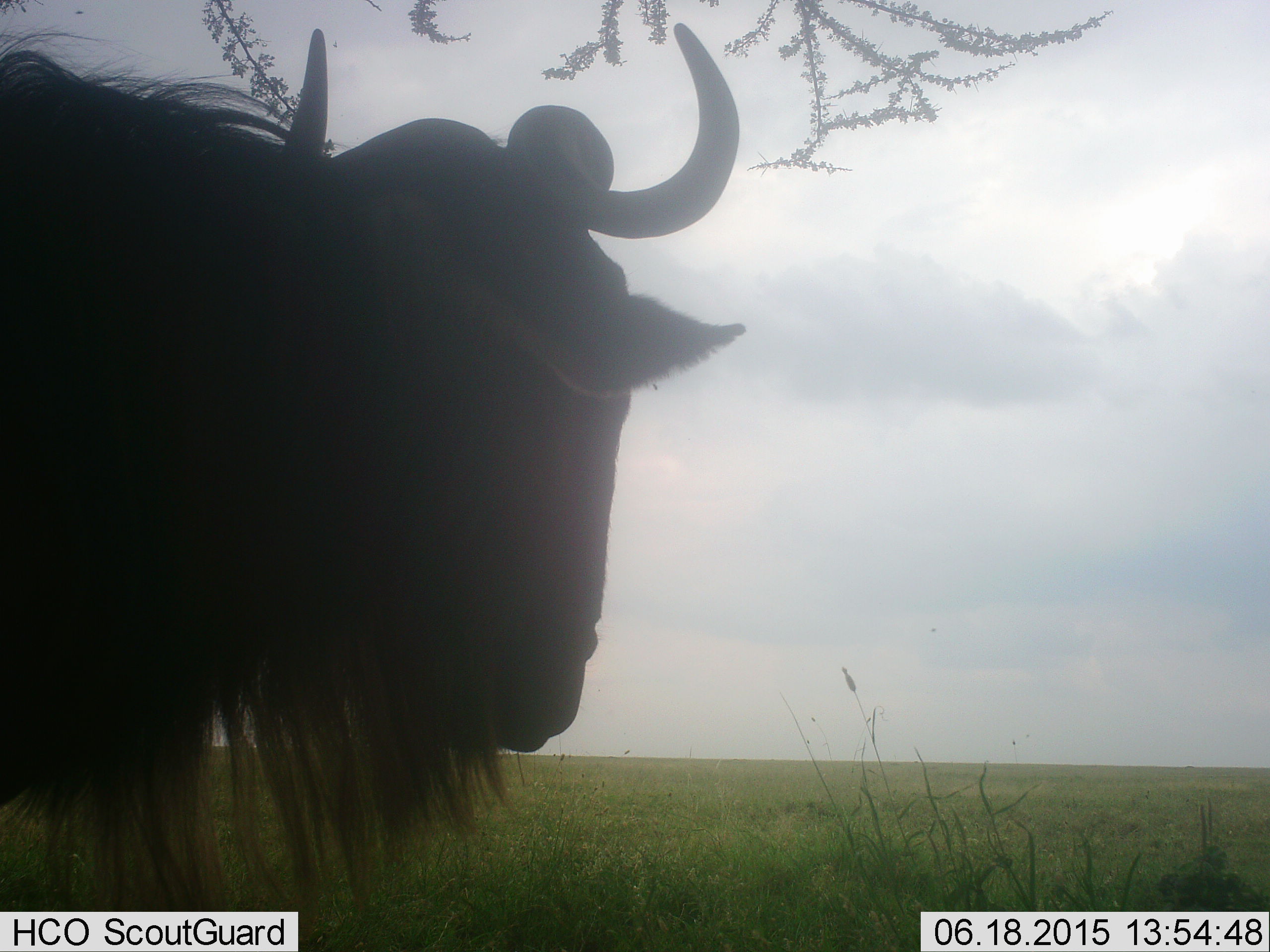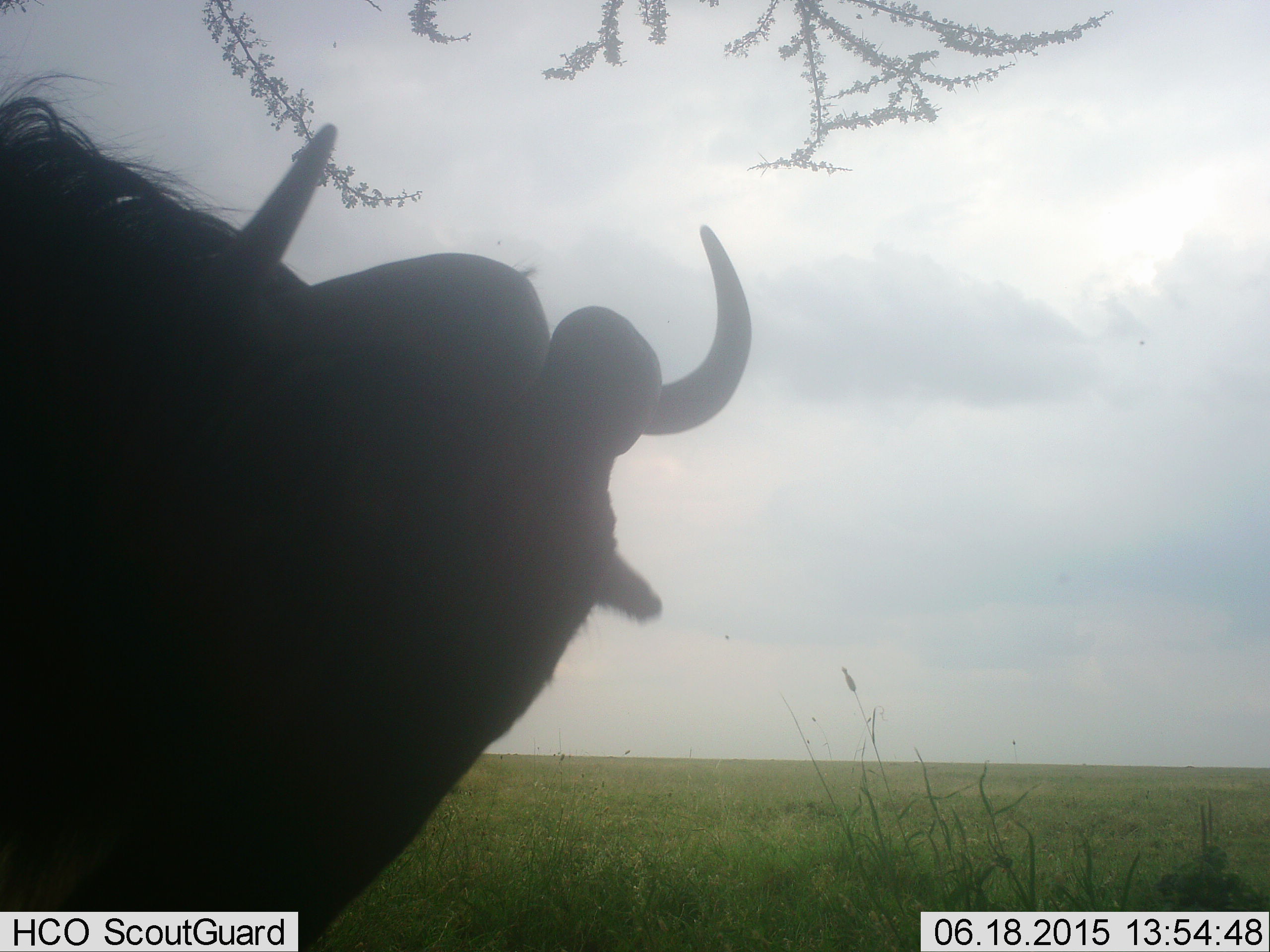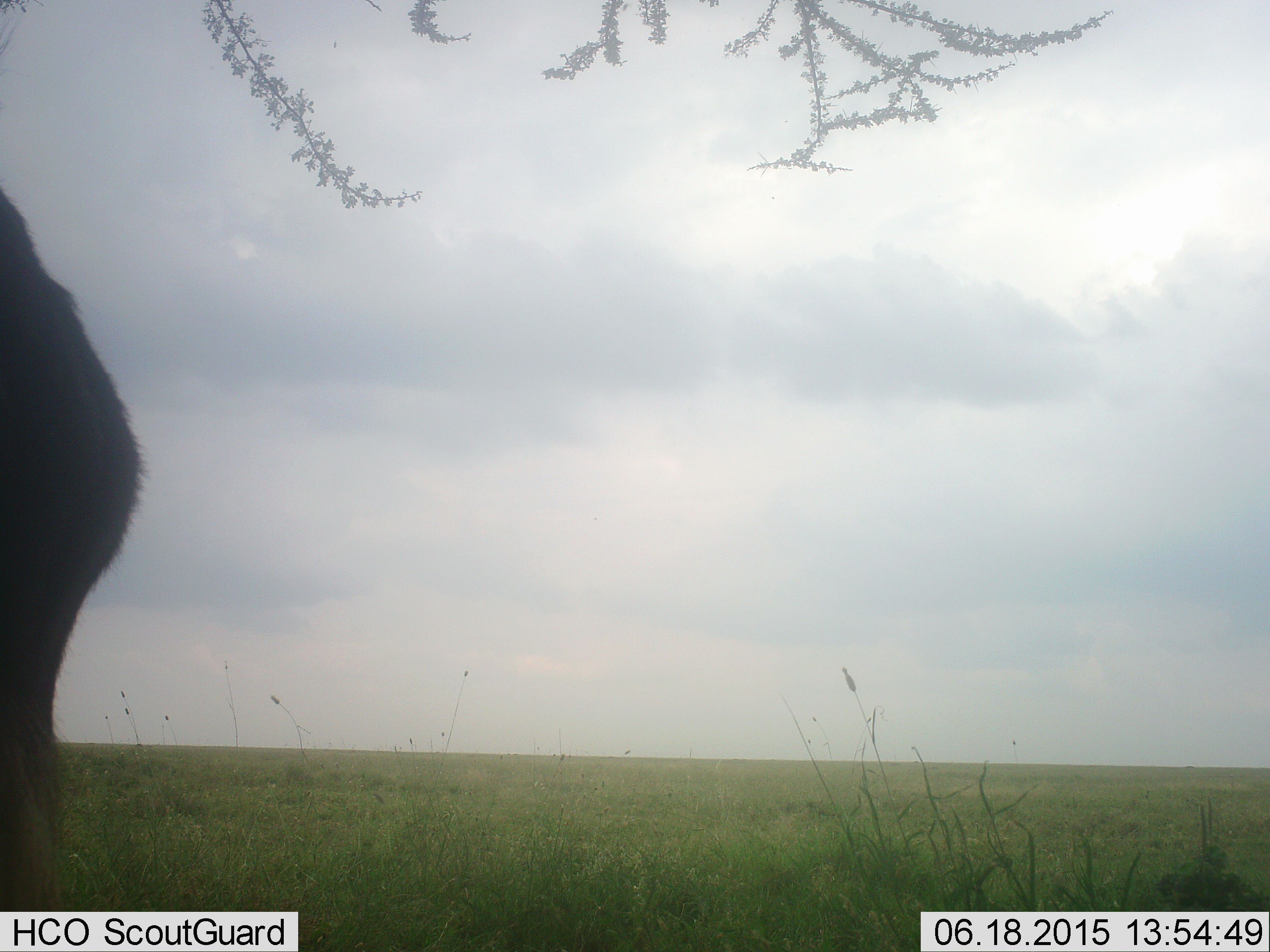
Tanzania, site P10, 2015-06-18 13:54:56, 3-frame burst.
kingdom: Animalia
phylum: Chordata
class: Mammalia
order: Artiodactyla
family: Bovidae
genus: Connochaetes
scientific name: Connochaetes taurinus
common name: blue wildebeest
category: wildebeest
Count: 1.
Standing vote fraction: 80%.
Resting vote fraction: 10%.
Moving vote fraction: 30%.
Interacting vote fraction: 0%.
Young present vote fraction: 0%.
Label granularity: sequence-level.